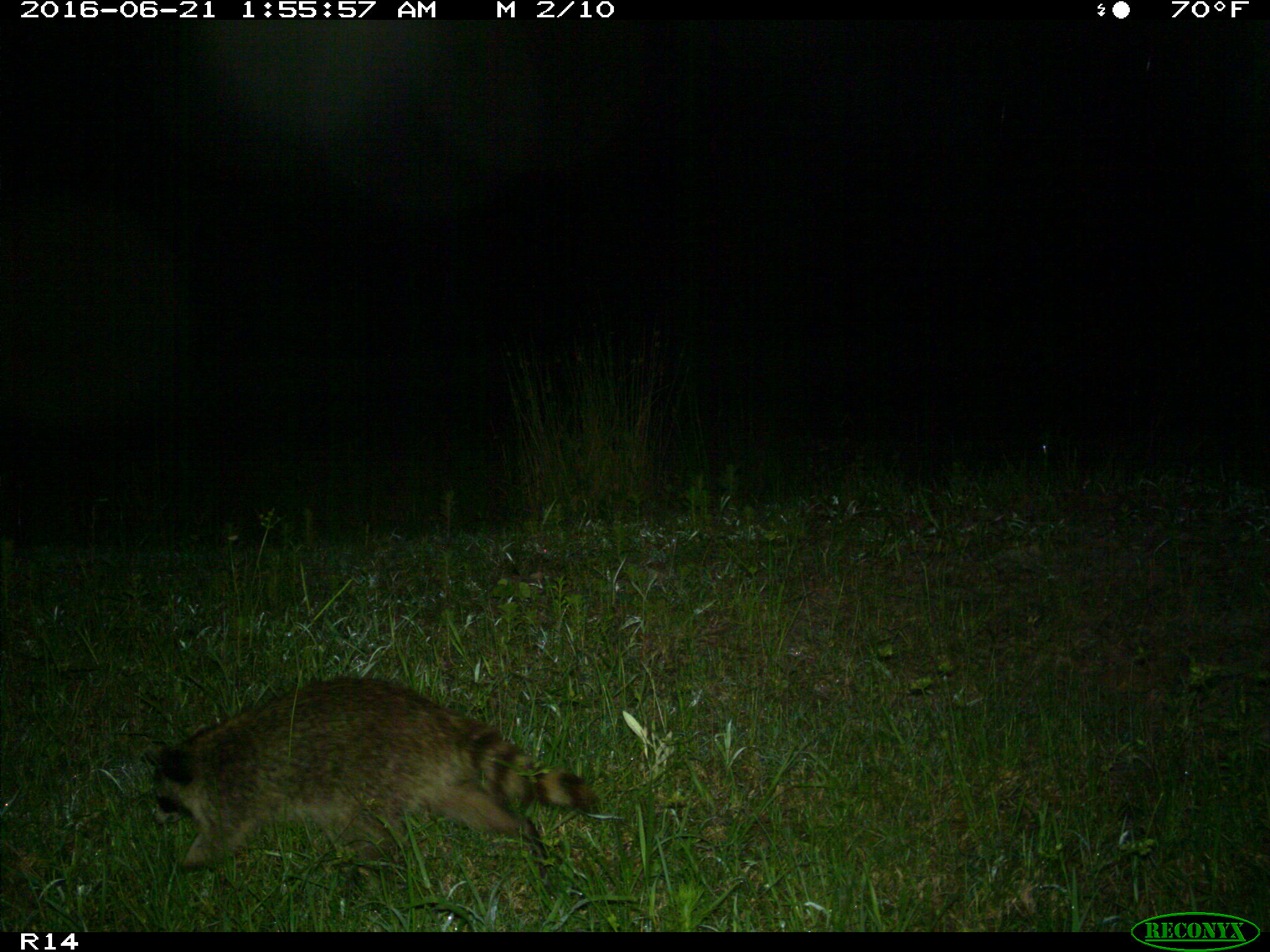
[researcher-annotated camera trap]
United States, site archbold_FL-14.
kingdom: Animalia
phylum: Chordata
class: Mammalia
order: Carnivora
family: Procyonidae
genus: Procyon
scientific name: Procyon lotor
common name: common raccoon